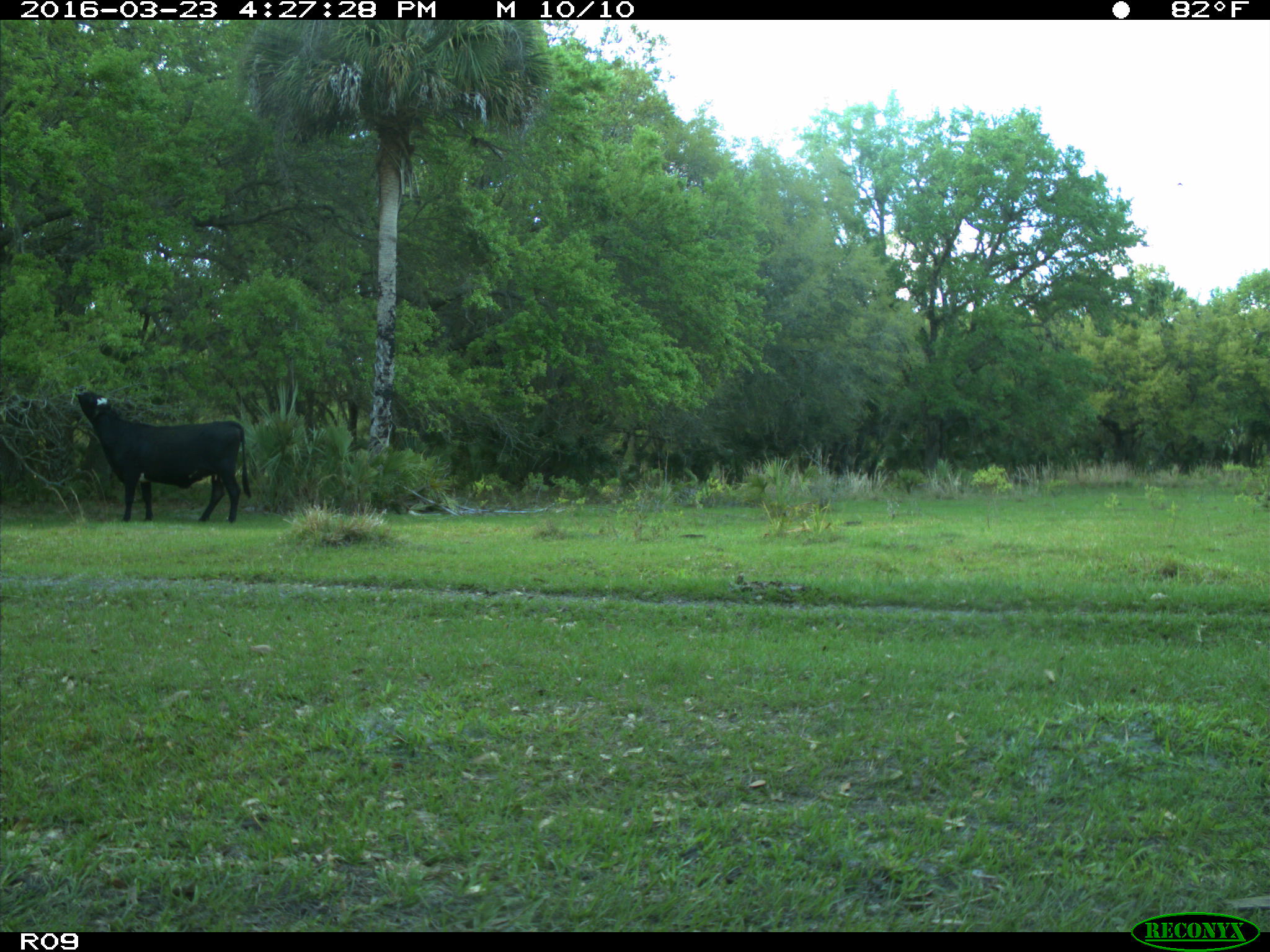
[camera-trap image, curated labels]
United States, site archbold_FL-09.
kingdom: Animalia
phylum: Chordata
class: Mammalia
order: Artiodactyla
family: Bovidae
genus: Bos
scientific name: Bos taurus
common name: domestic cow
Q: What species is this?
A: Bos taurus (domestic cow).